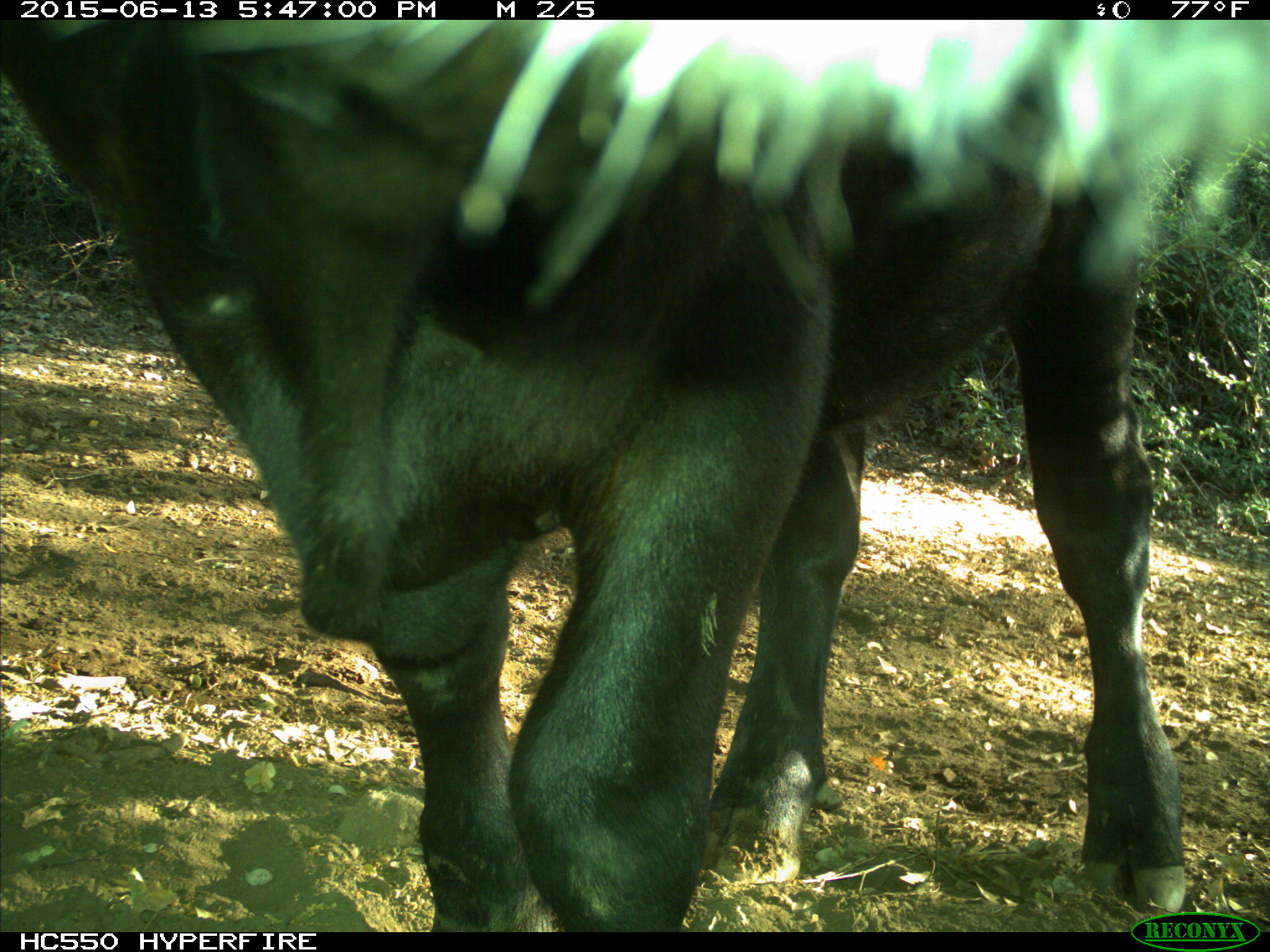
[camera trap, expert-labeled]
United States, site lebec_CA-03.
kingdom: Animalia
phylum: Chordata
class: Mammalia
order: Artiodactyla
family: Bovidae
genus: Bos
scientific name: Bos taurus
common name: domestic cow